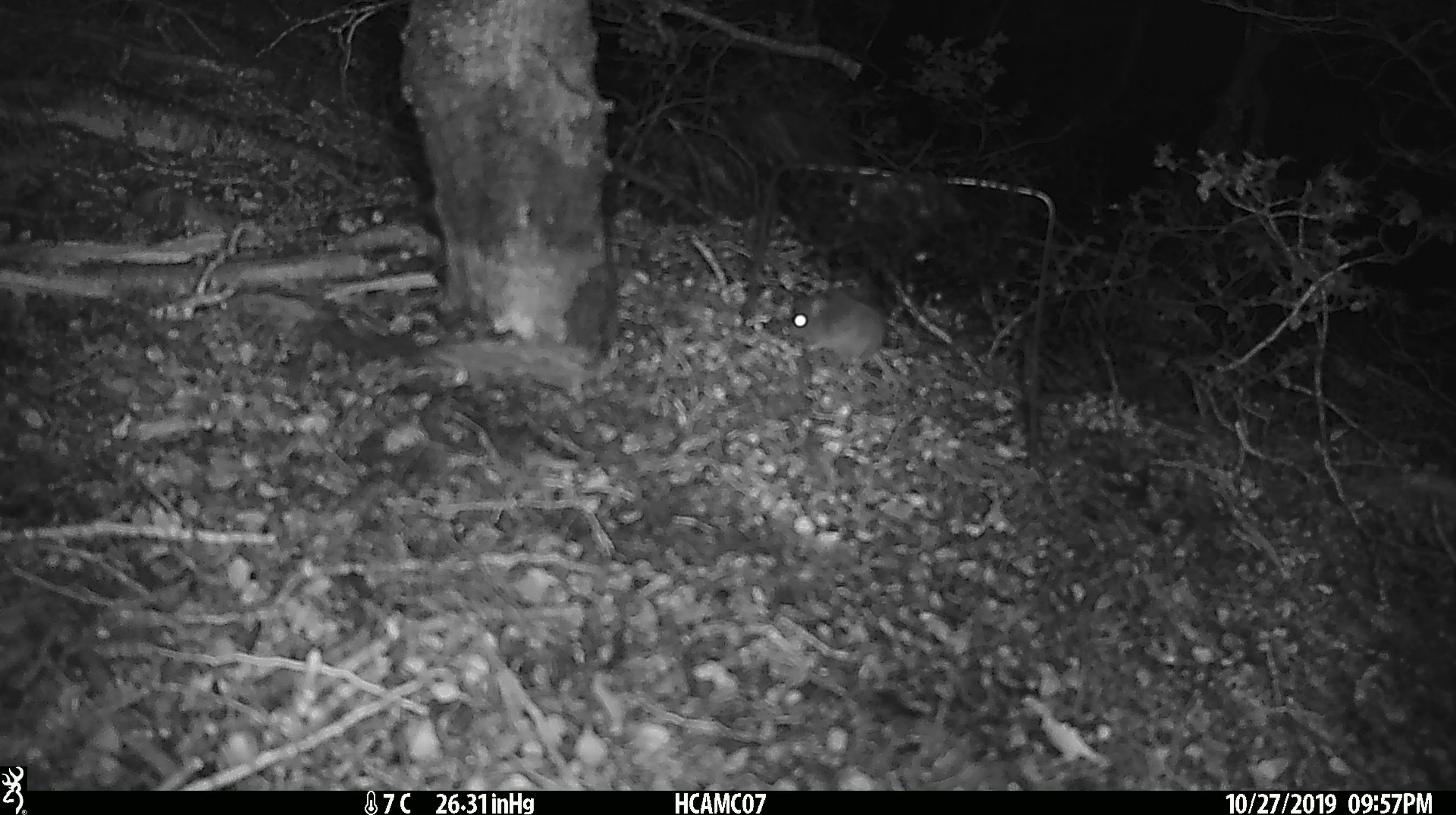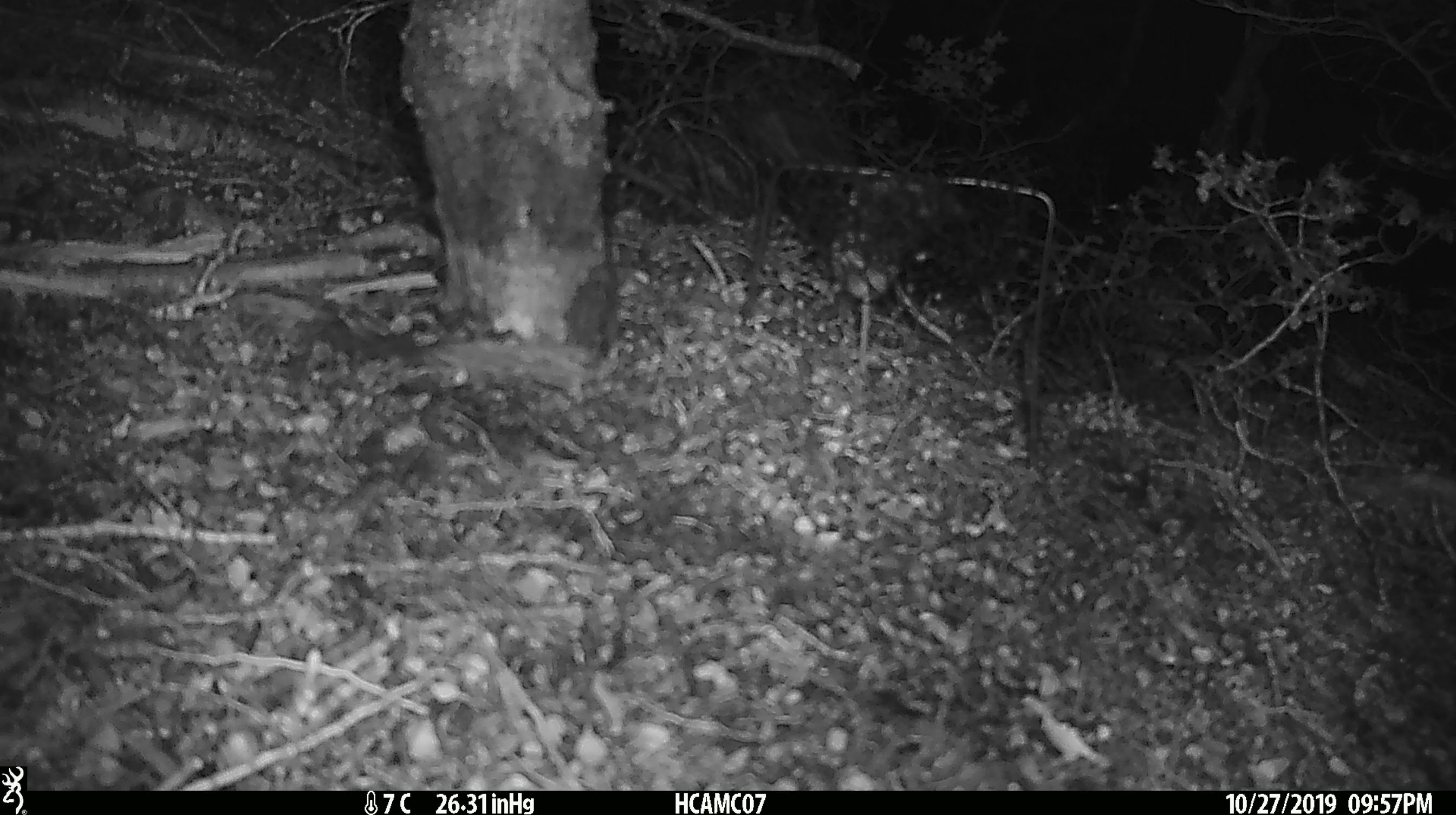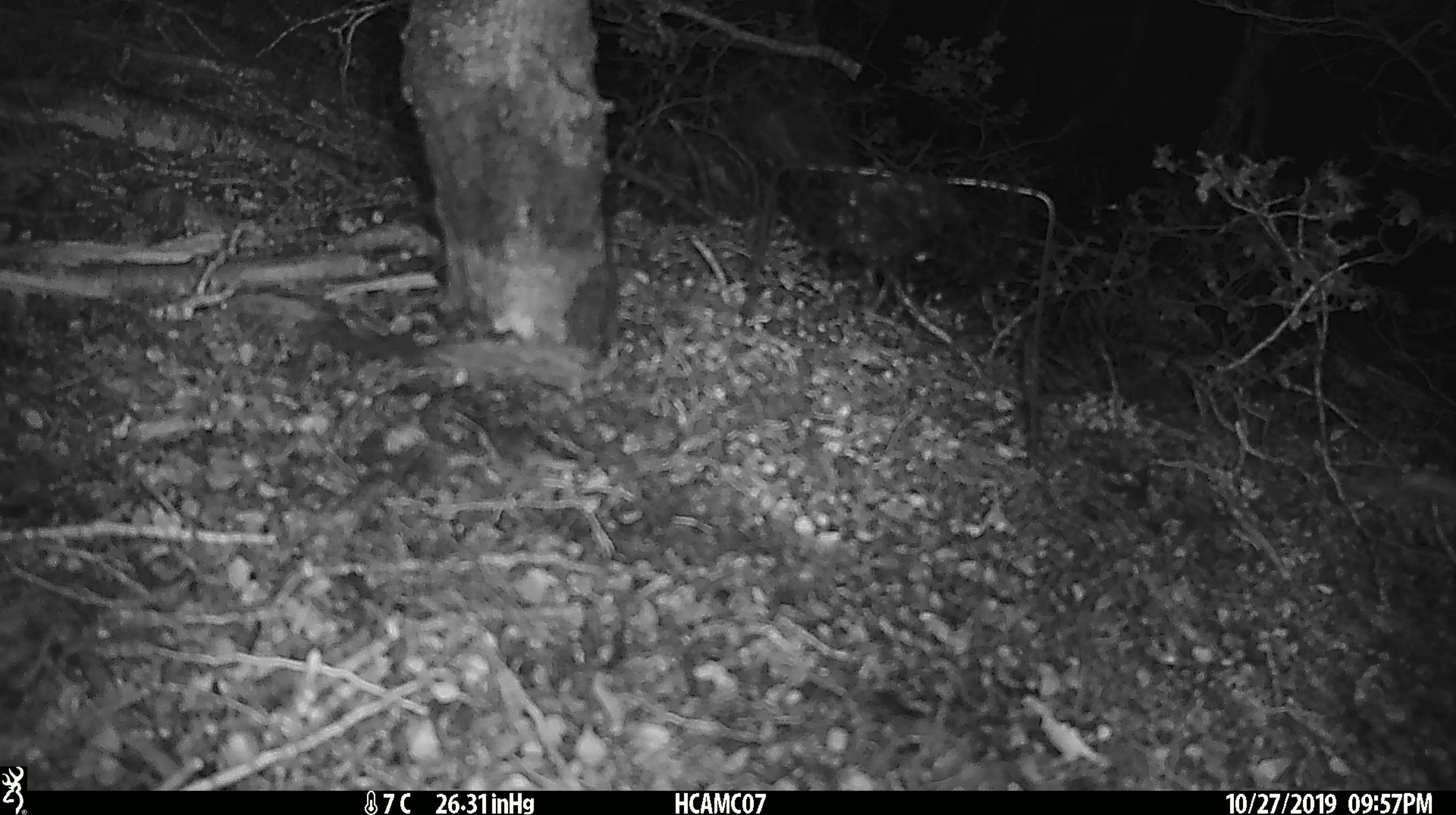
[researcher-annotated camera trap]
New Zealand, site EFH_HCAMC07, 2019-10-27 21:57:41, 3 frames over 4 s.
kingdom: Animalia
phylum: Chordata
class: Mammalia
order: Rodentia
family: Muridae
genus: Mus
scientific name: Mus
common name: mouse